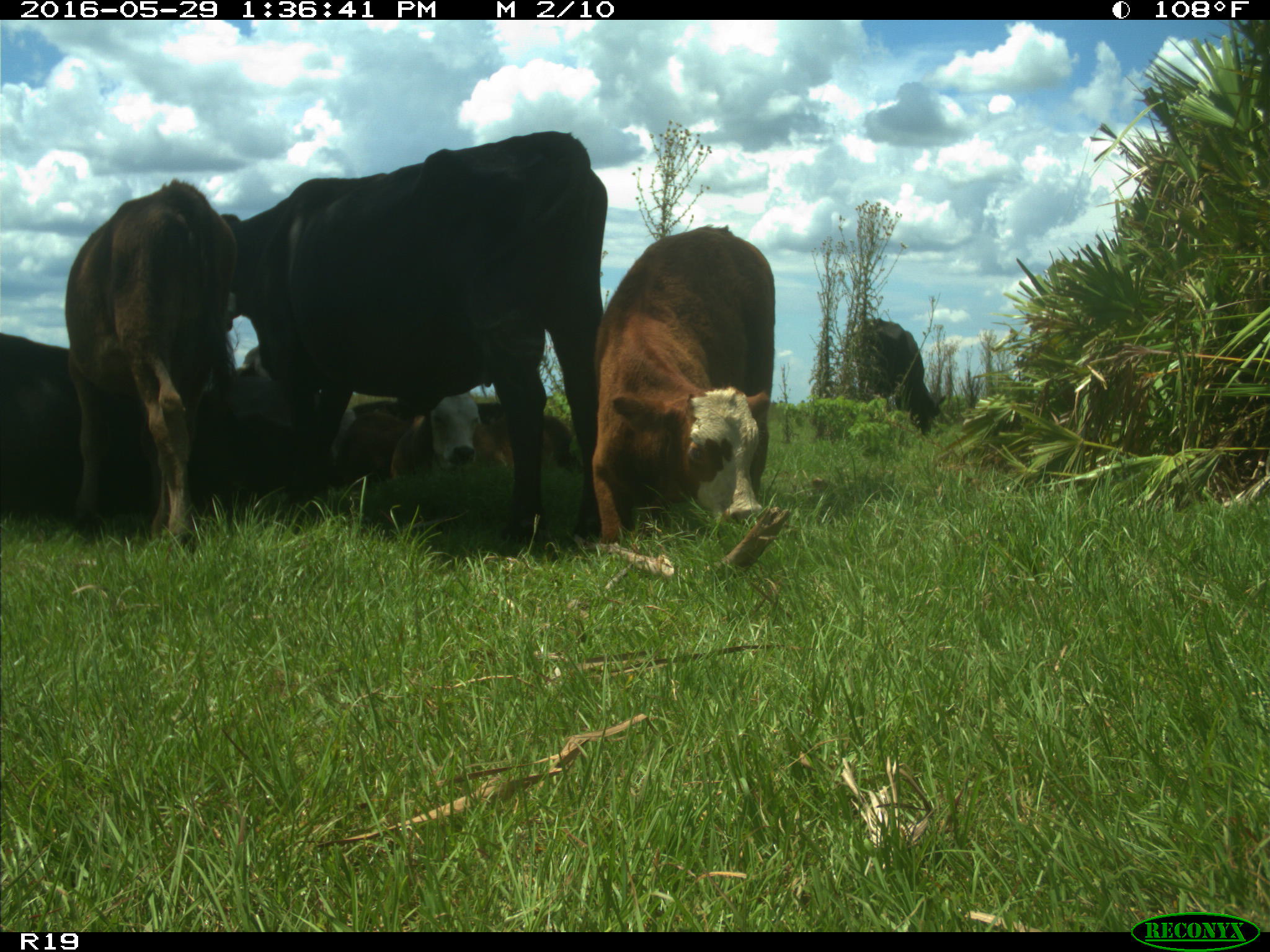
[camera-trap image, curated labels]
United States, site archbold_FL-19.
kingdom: Animalia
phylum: Chordata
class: Mammalia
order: Artiodactyla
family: Bovidae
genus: Bos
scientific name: Bos taurus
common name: domestic cow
Bos taurus (domestic cow).